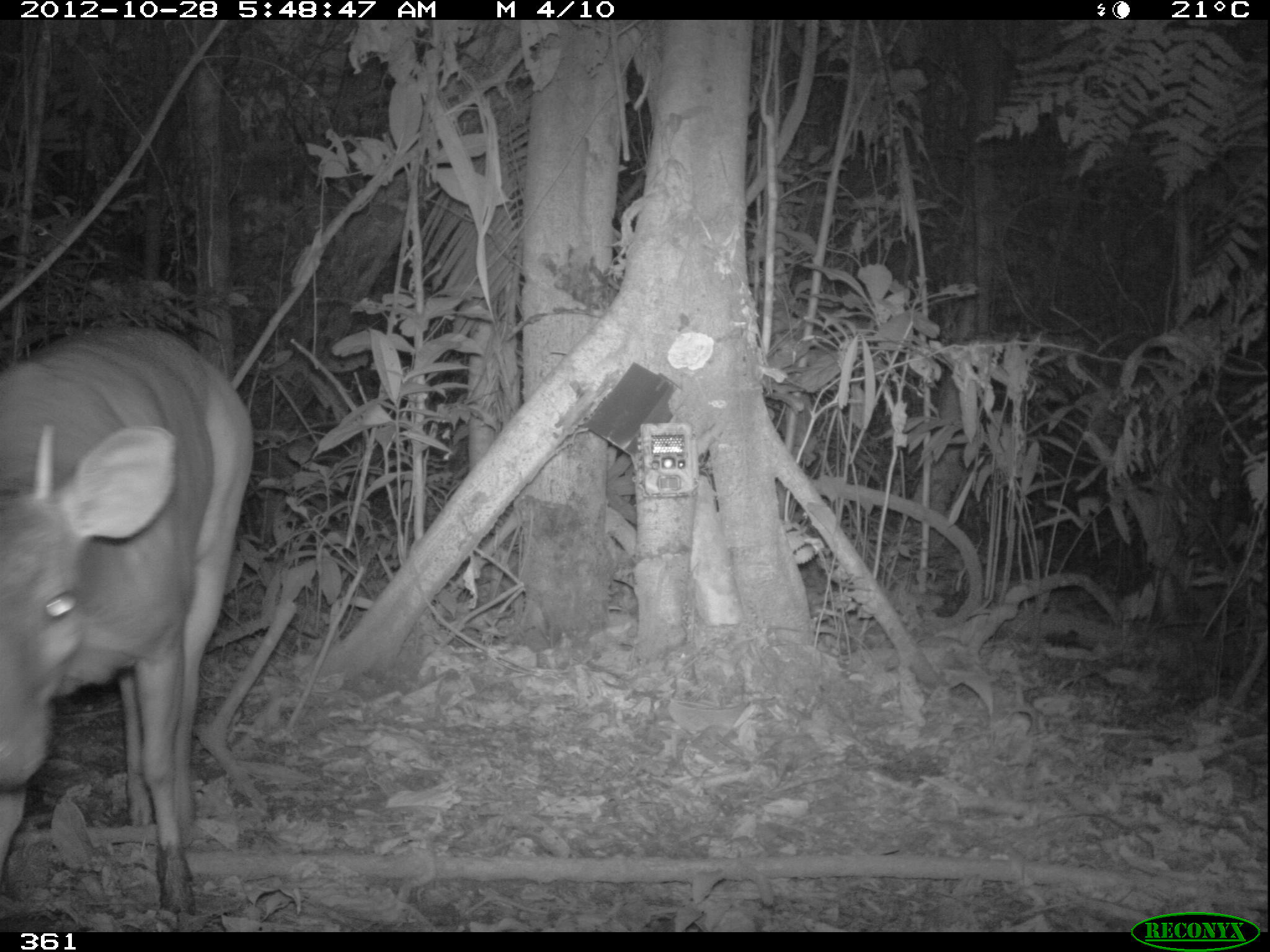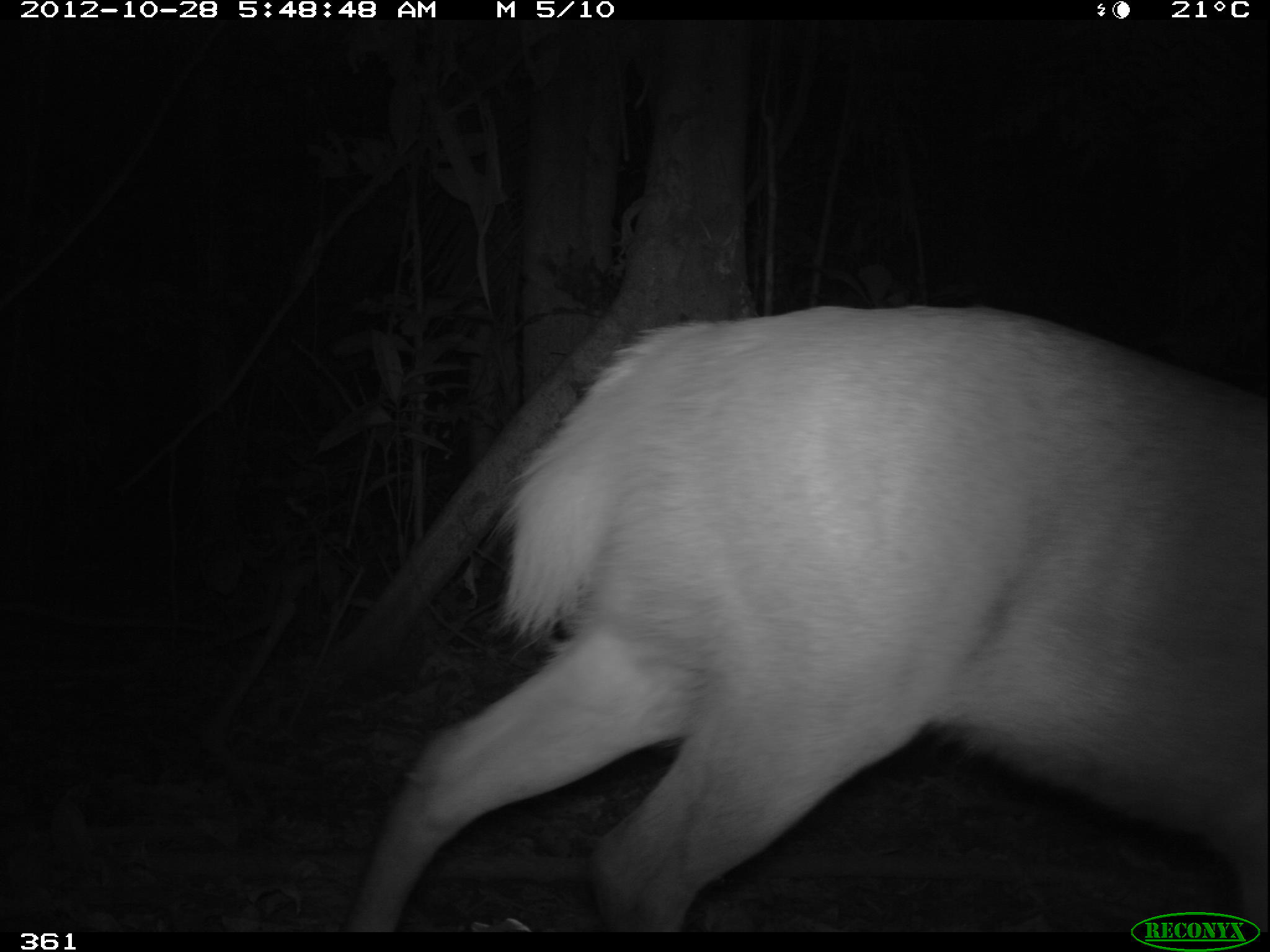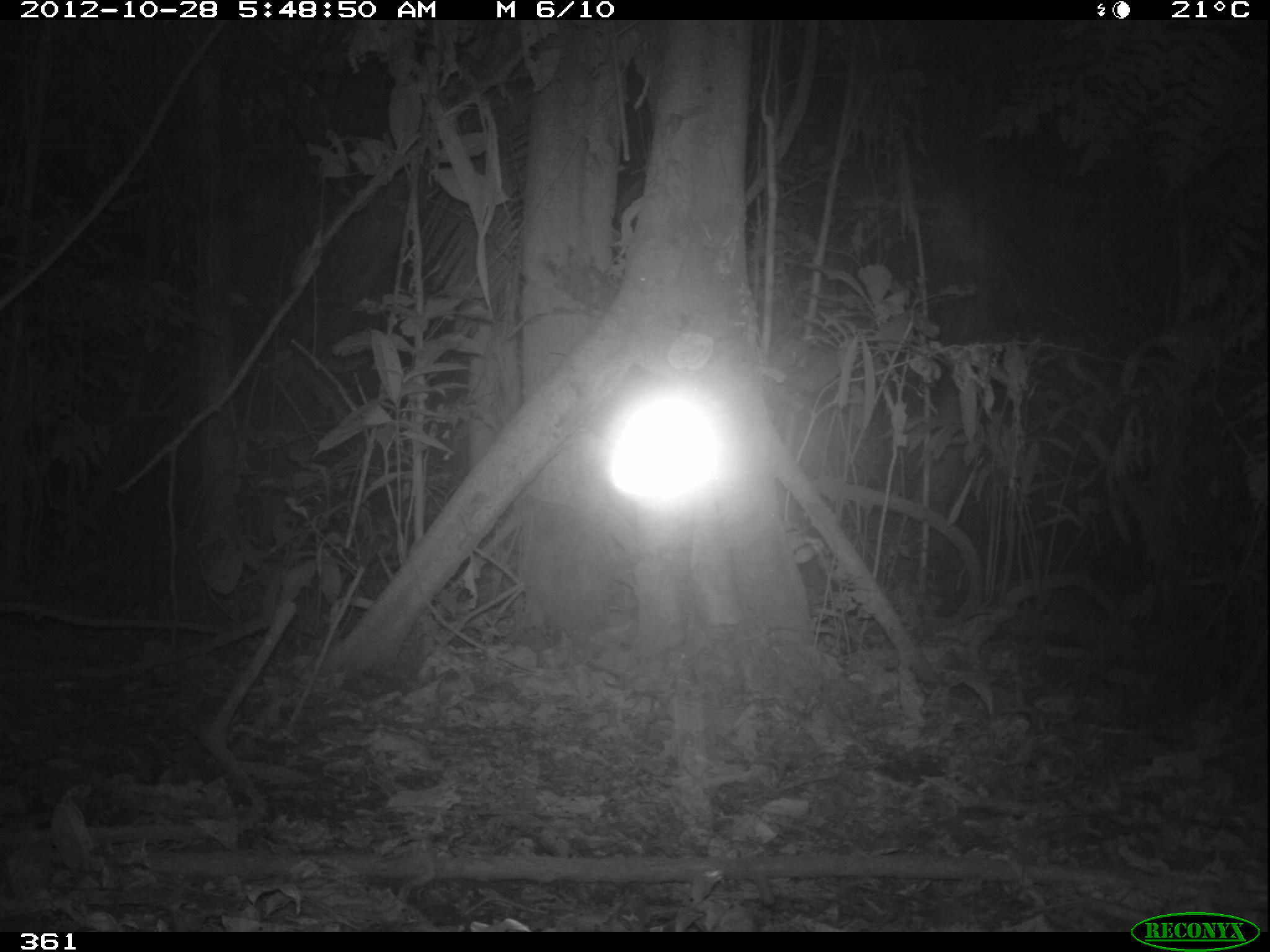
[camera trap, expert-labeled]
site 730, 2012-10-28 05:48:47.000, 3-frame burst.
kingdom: Animalia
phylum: Chordata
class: Mammalia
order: Artiodactyla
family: Cervidae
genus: Mazama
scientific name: Mazama americana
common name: red brocket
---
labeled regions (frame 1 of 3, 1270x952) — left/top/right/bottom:
mazama americana: 1/324/256/911